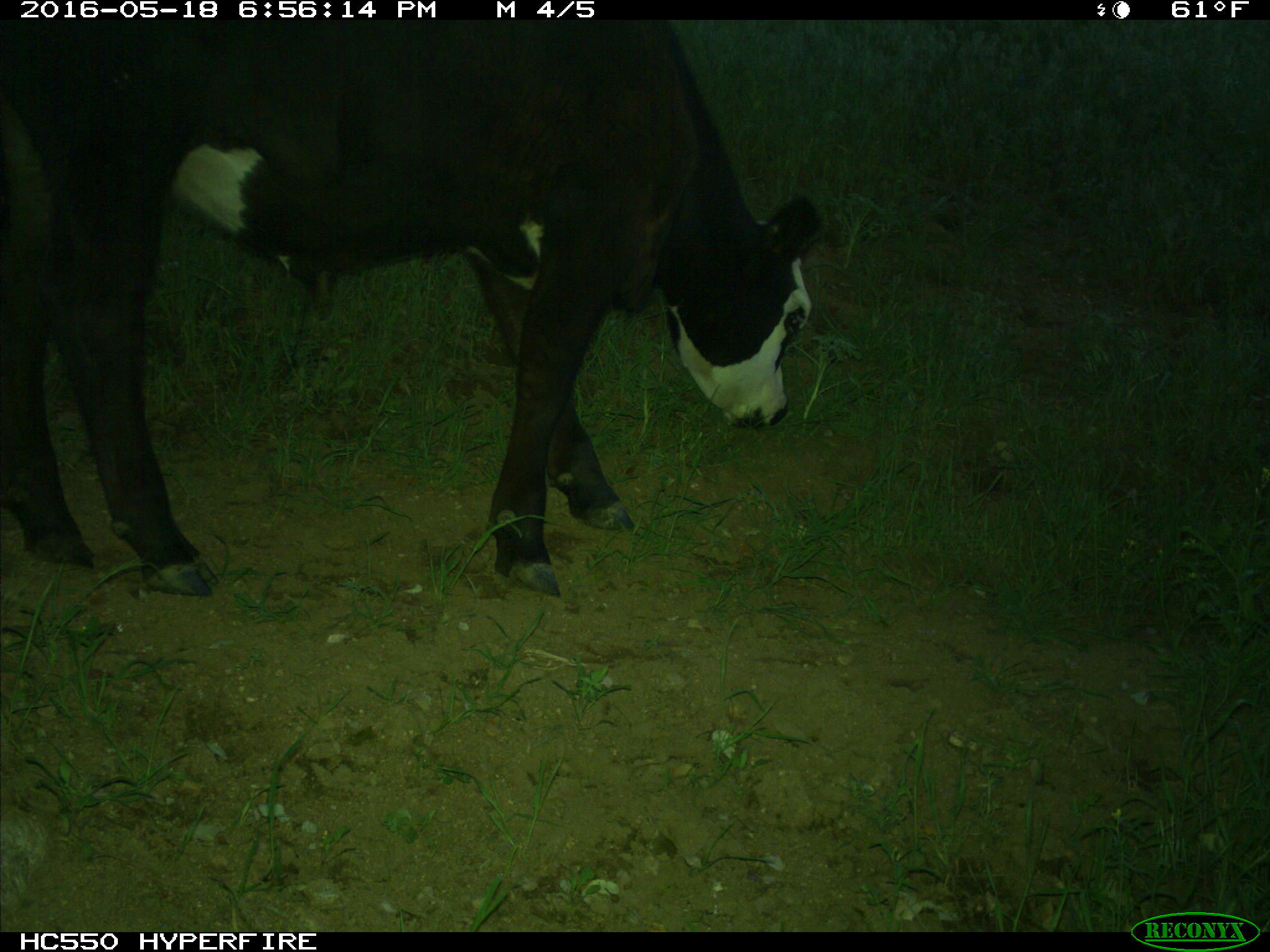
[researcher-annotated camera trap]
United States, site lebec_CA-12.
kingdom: Animalia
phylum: Chordata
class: Mammalia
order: Artiodactyla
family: Bovidae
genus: Bos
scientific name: Bos taurus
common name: domestic cow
Bos taurus (domestic cow).